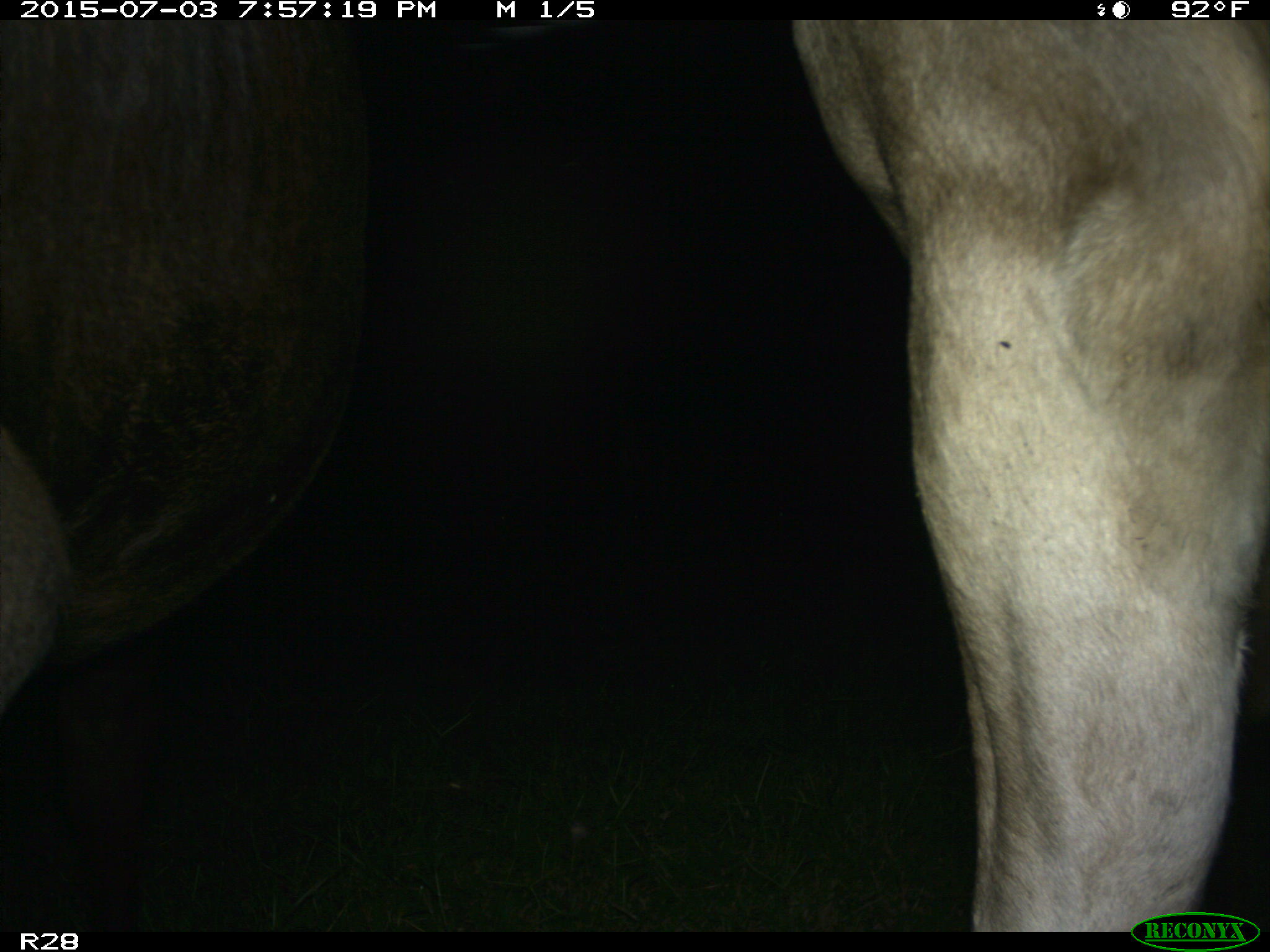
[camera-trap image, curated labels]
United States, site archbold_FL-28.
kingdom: Animalia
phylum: Chordata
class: Mammalia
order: Artiodactyla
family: Bovidae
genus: Bos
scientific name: Bos taurus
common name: domestic cow